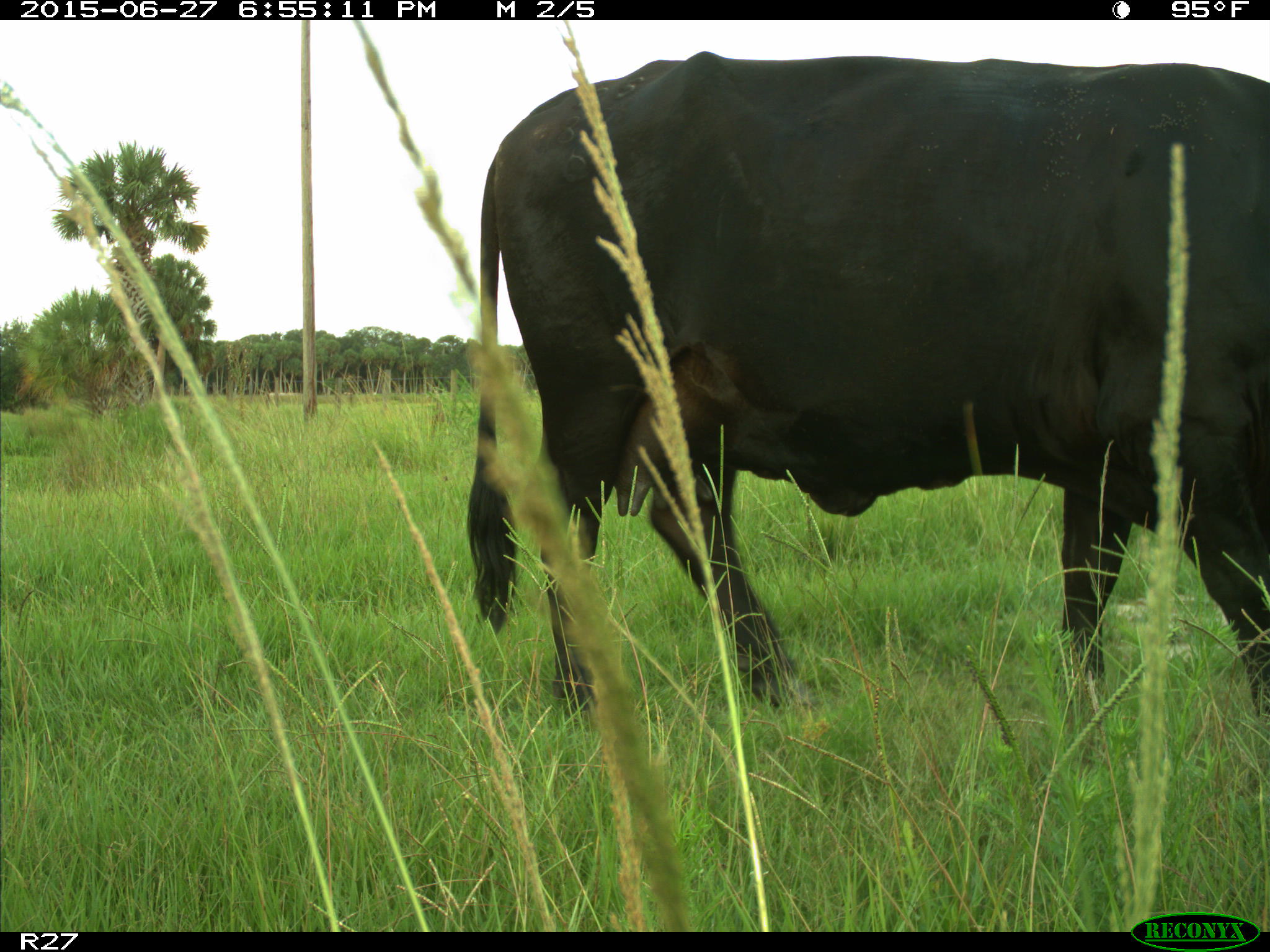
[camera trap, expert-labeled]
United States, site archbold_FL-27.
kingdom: Animalia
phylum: Chordata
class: Mammalia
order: Artiodactyla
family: Bovidae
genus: Bos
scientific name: Bos taurus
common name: domestic cow